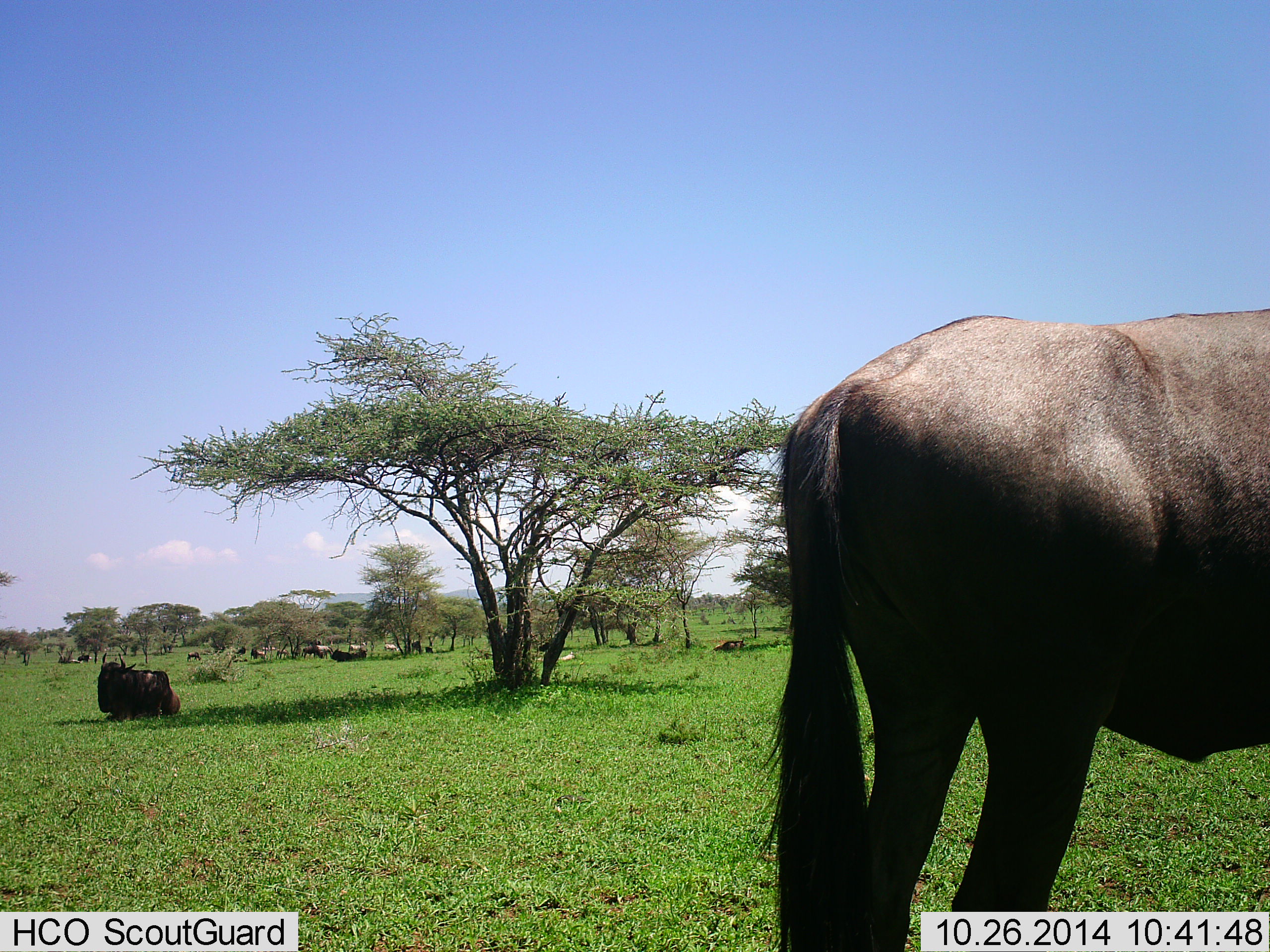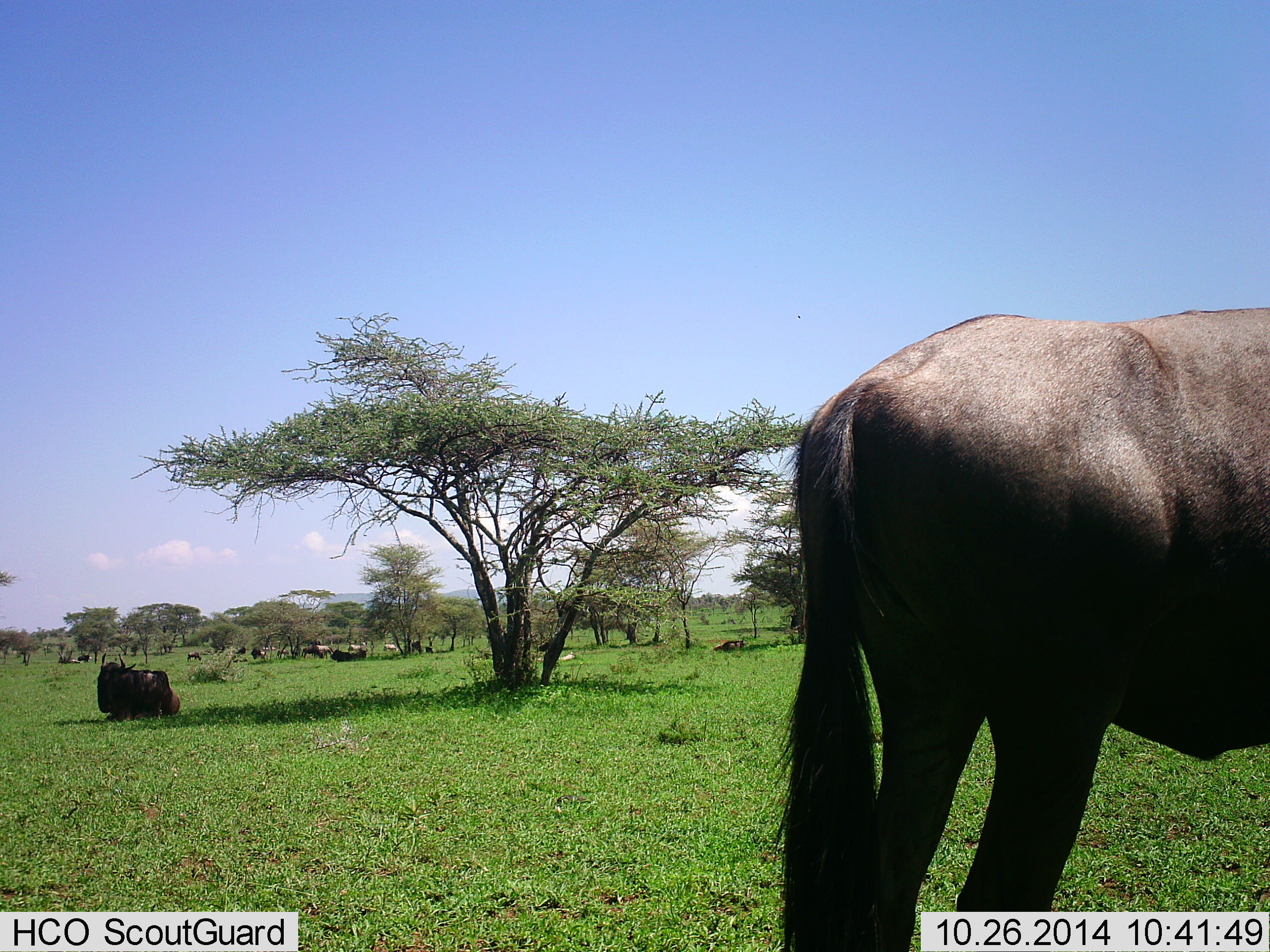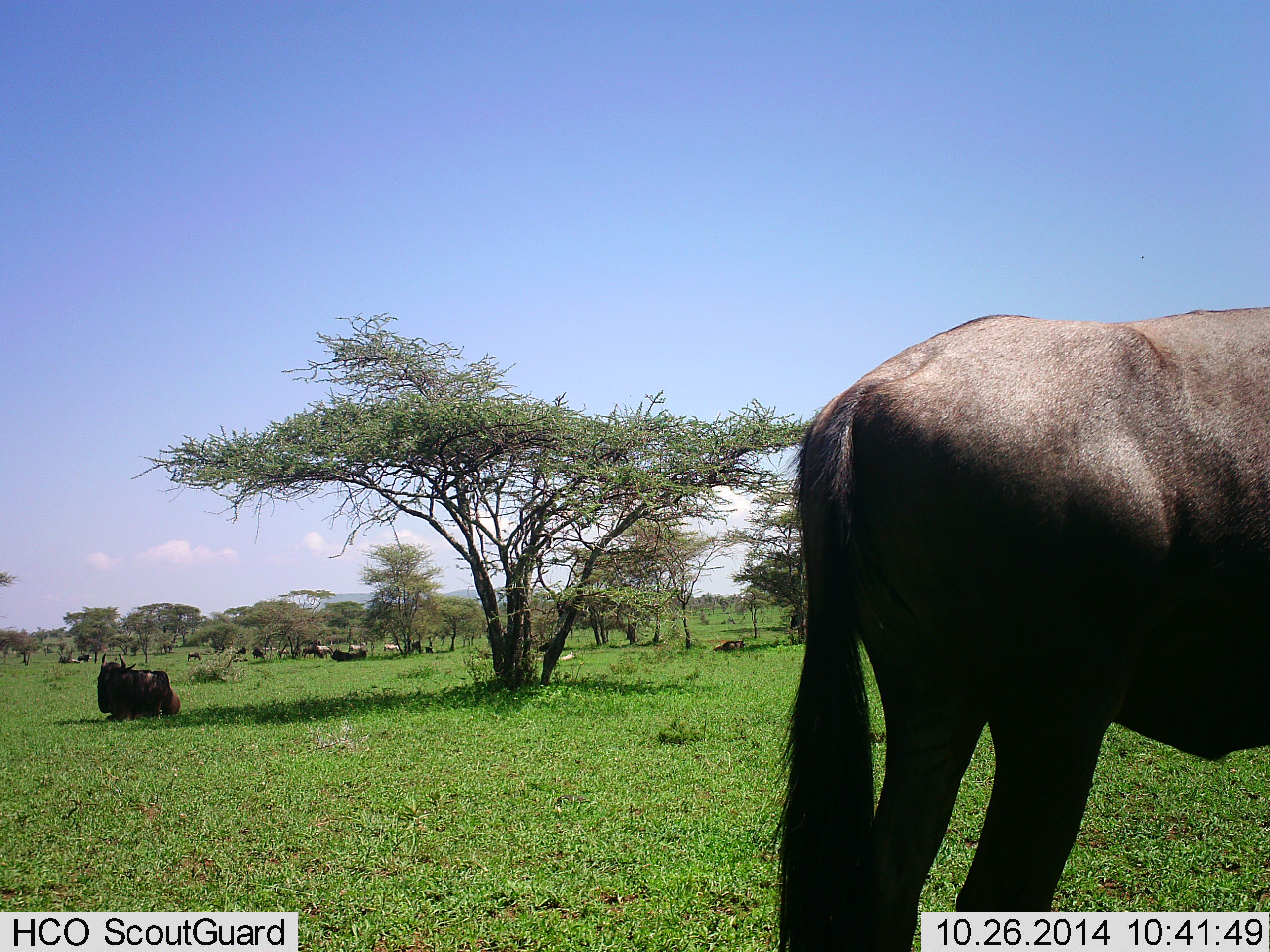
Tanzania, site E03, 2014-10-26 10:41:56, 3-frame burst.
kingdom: Animalia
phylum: Chordata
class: Mammalia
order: Artiodactyla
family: Bovidae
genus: Connochaetes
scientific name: Connochaetes taurinus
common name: blue wildebeest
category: wildebeest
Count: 11-50.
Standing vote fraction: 92%.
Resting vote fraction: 92%.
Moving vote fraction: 8%.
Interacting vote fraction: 0%.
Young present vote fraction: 0%.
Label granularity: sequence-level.